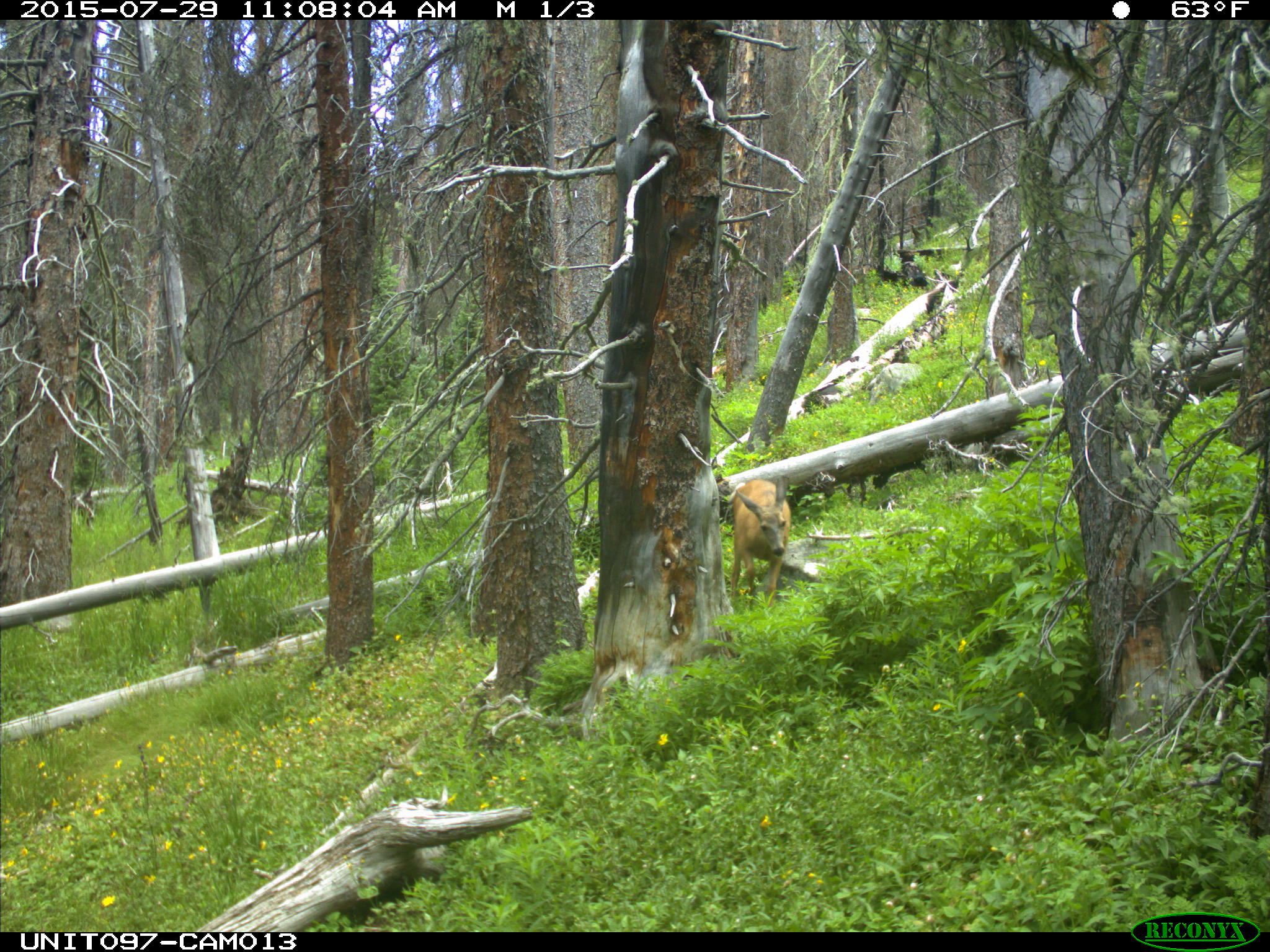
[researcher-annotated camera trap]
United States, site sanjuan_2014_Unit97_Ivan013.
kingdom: Animalia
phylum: Chordata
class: Mammalia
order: Artiodactyla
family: Cervidae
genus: Odocoileus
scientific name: Odocoileus hemionus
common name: mule deer